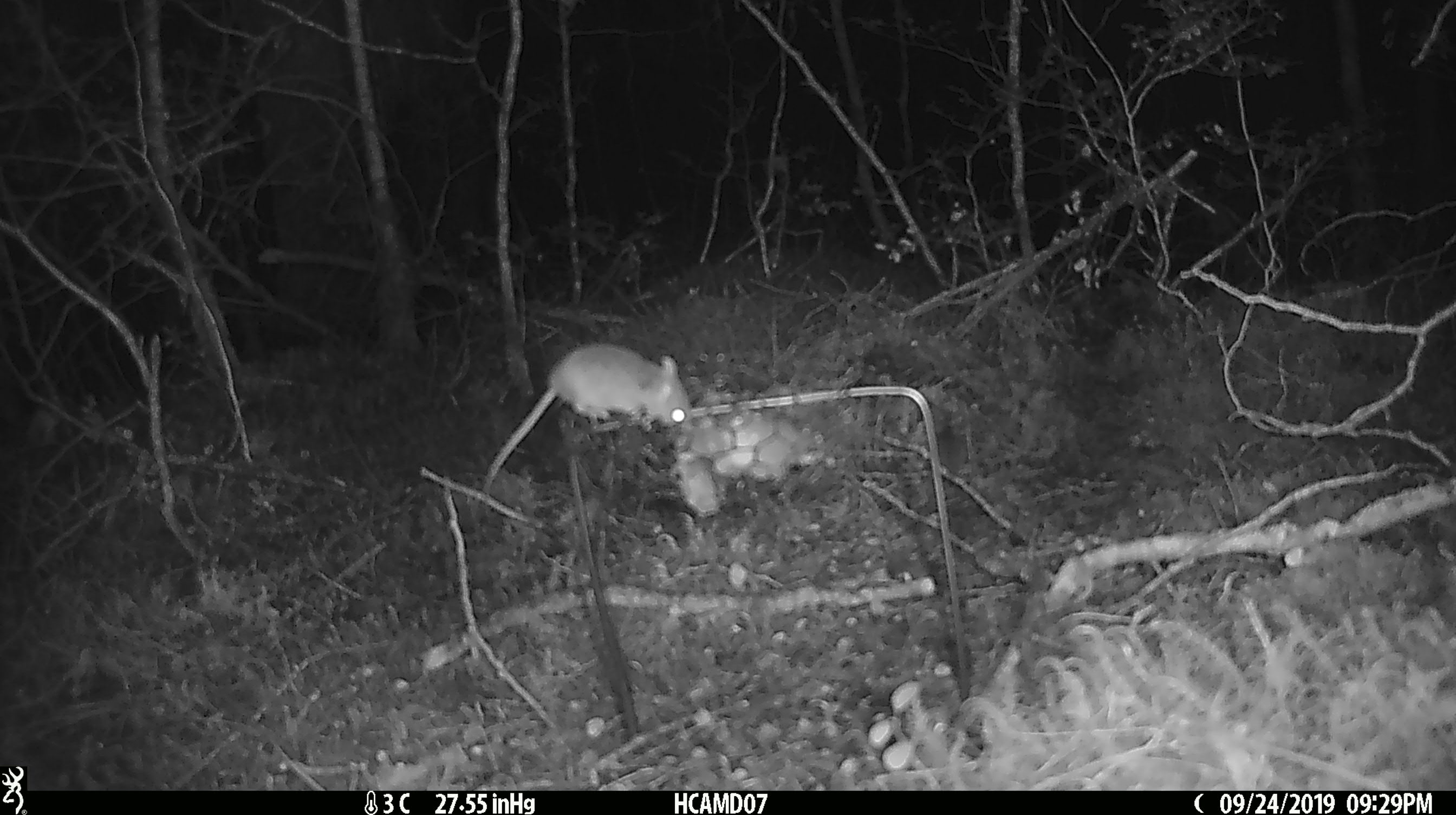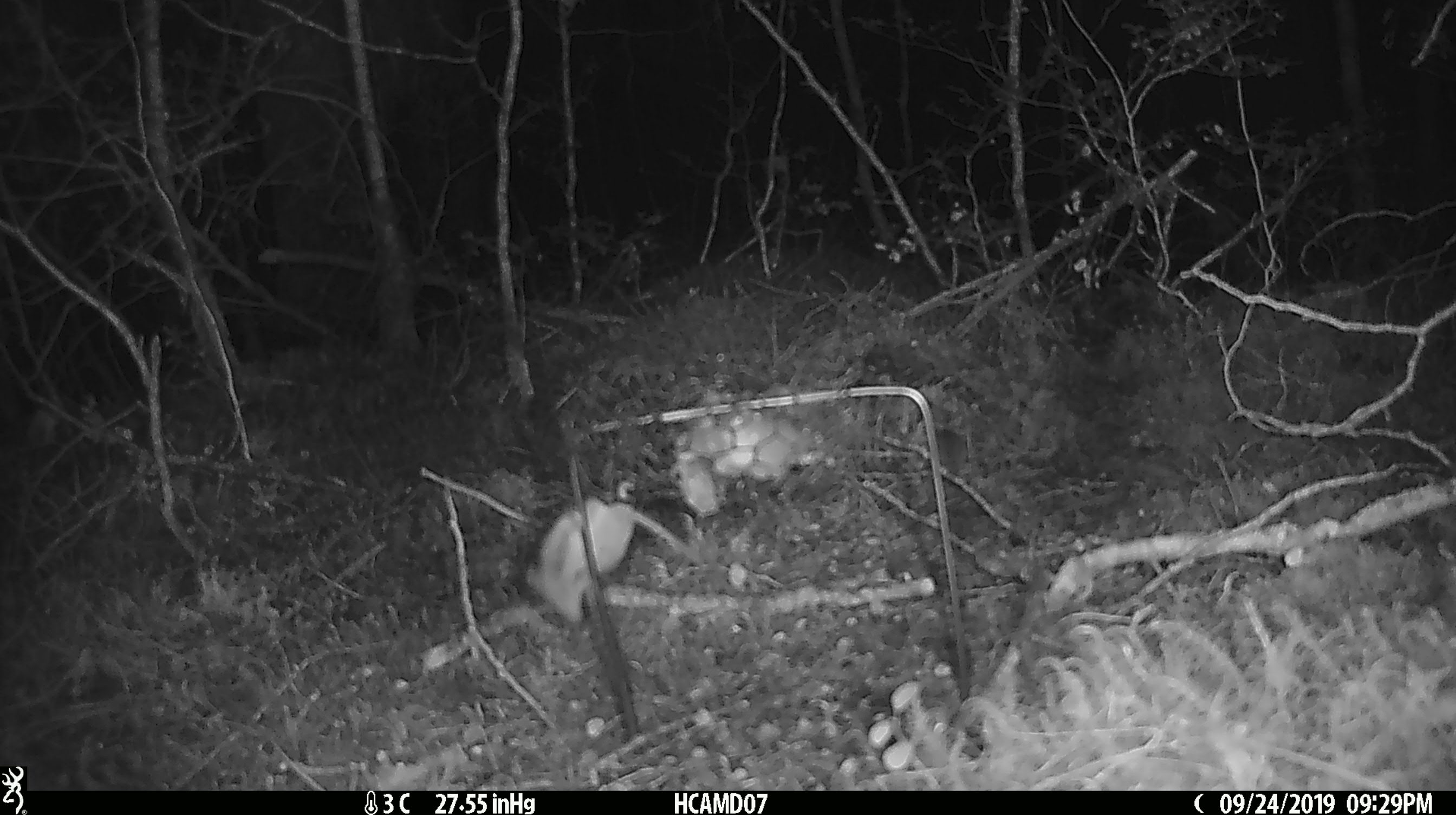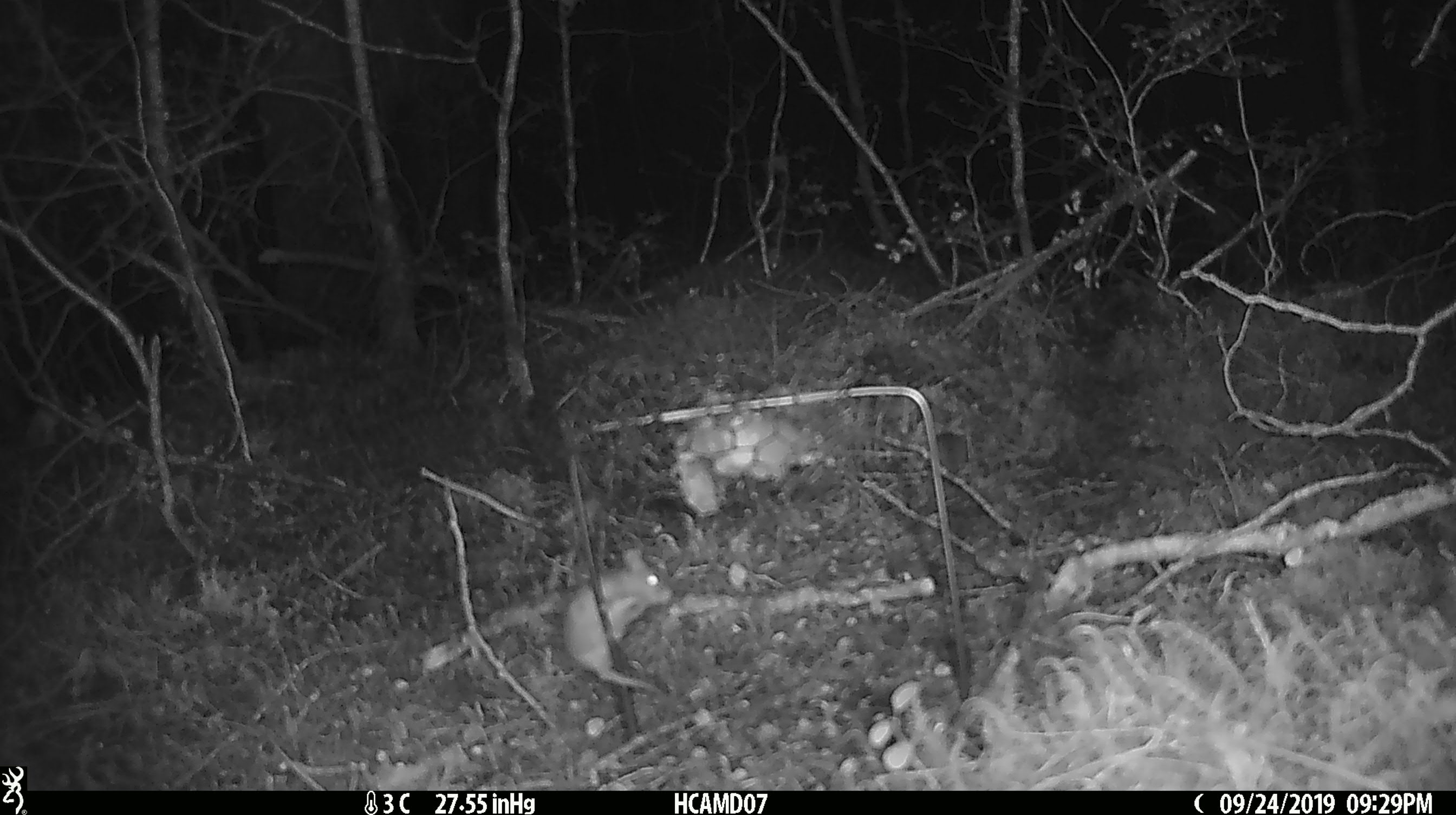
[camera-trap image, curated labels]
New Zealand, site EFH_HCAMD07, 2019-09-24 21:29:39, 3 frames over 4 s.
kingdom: Animalia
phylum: Chordata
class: Mammalia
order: Rodentia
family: Muridae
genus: Mus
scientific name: Mus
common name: mouse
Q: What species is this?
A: Mouse (Mus).